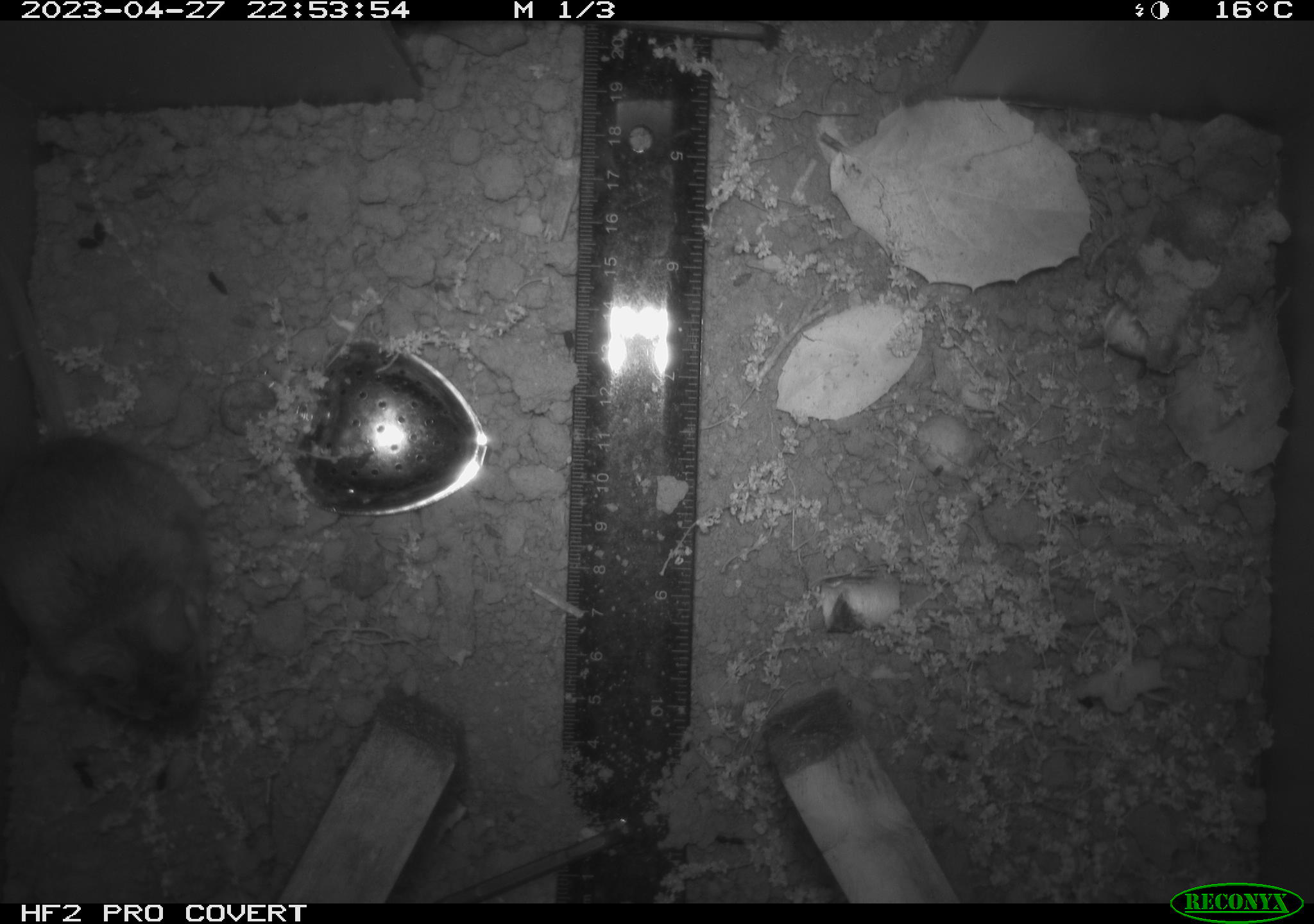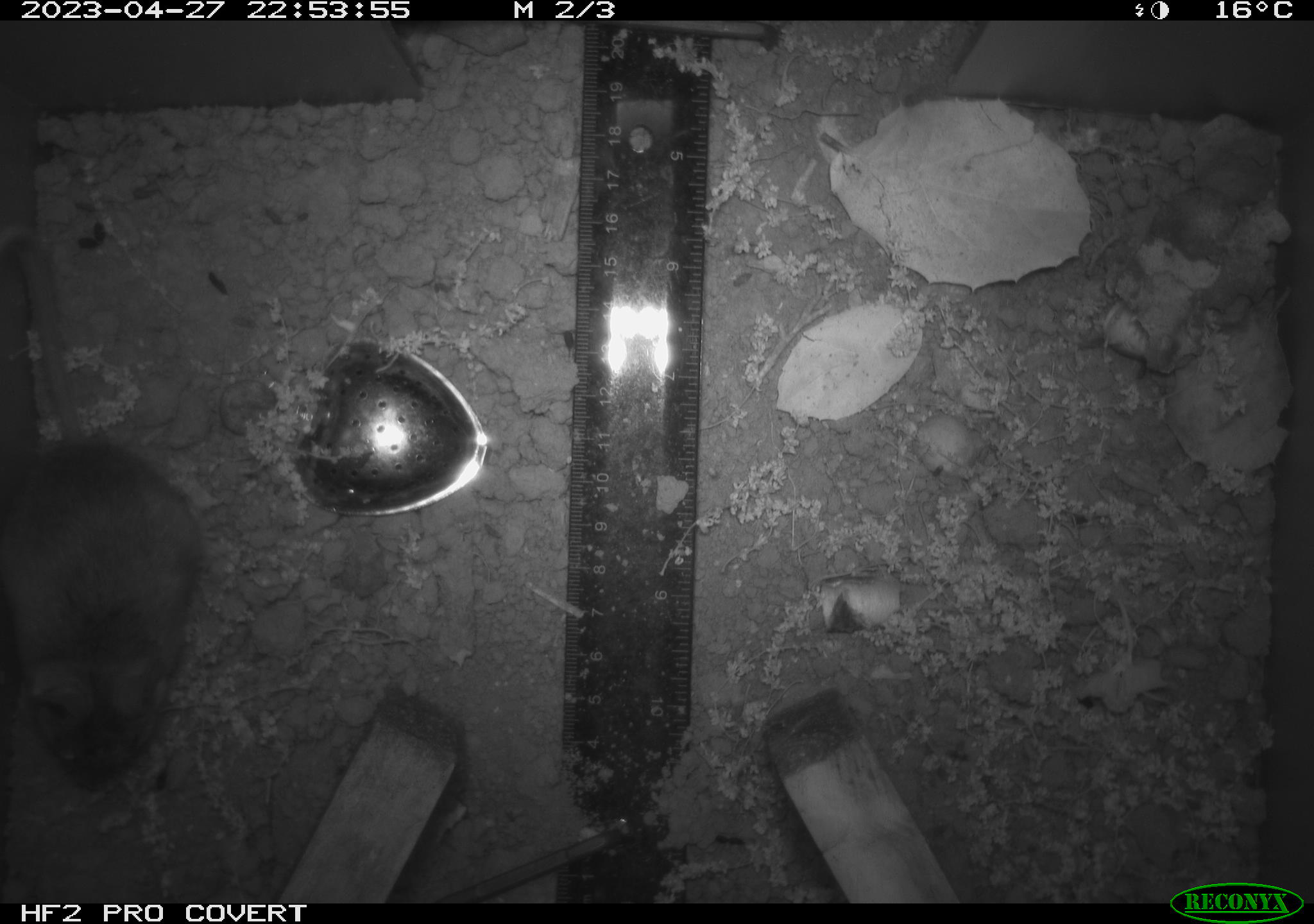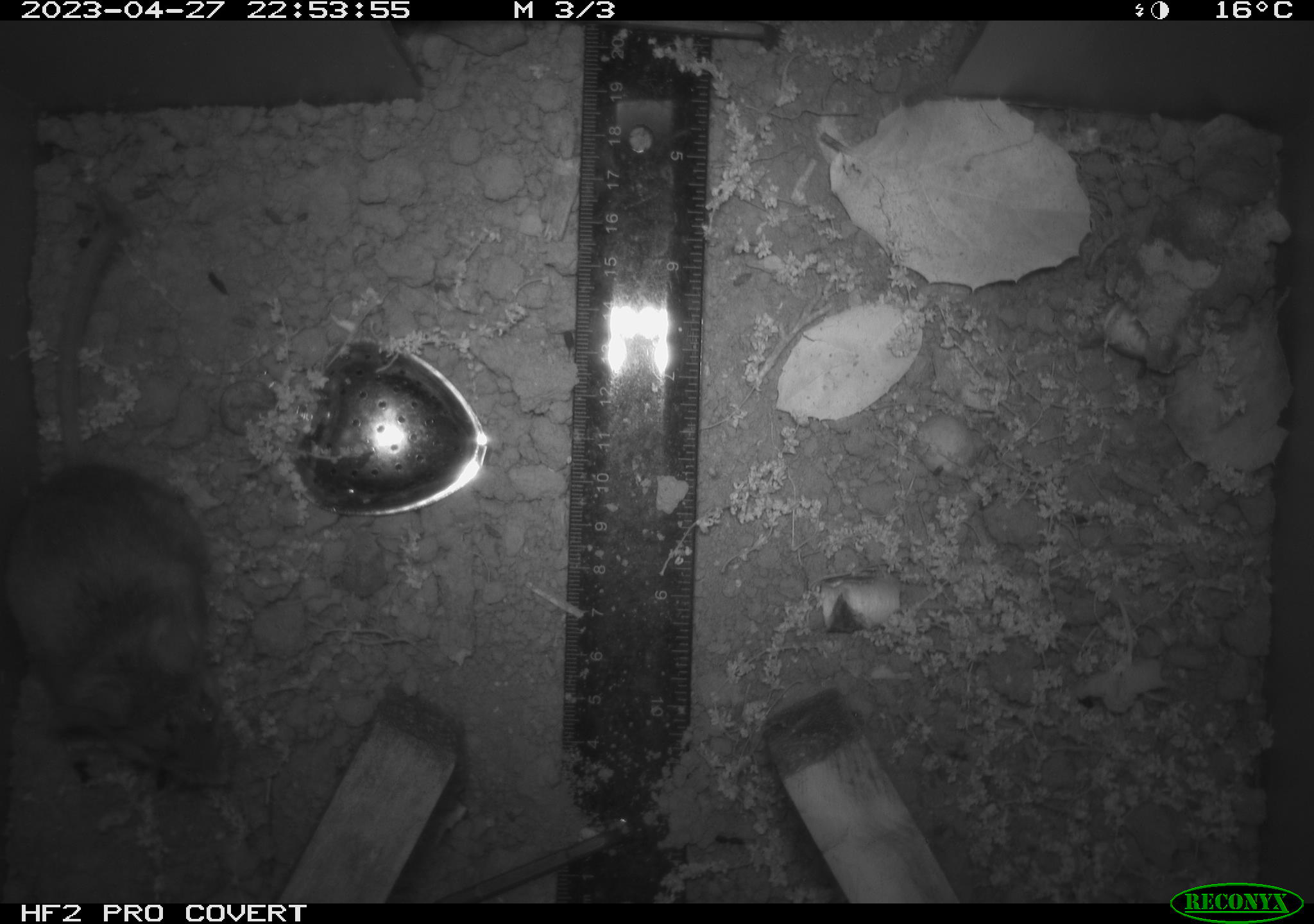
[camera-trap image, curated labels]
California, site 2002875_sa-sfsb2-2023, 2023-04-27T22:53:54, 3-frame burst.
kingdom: Animalia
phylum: Chordata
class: Mammalia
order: Rodentia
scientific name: Rodentia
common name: mouse species